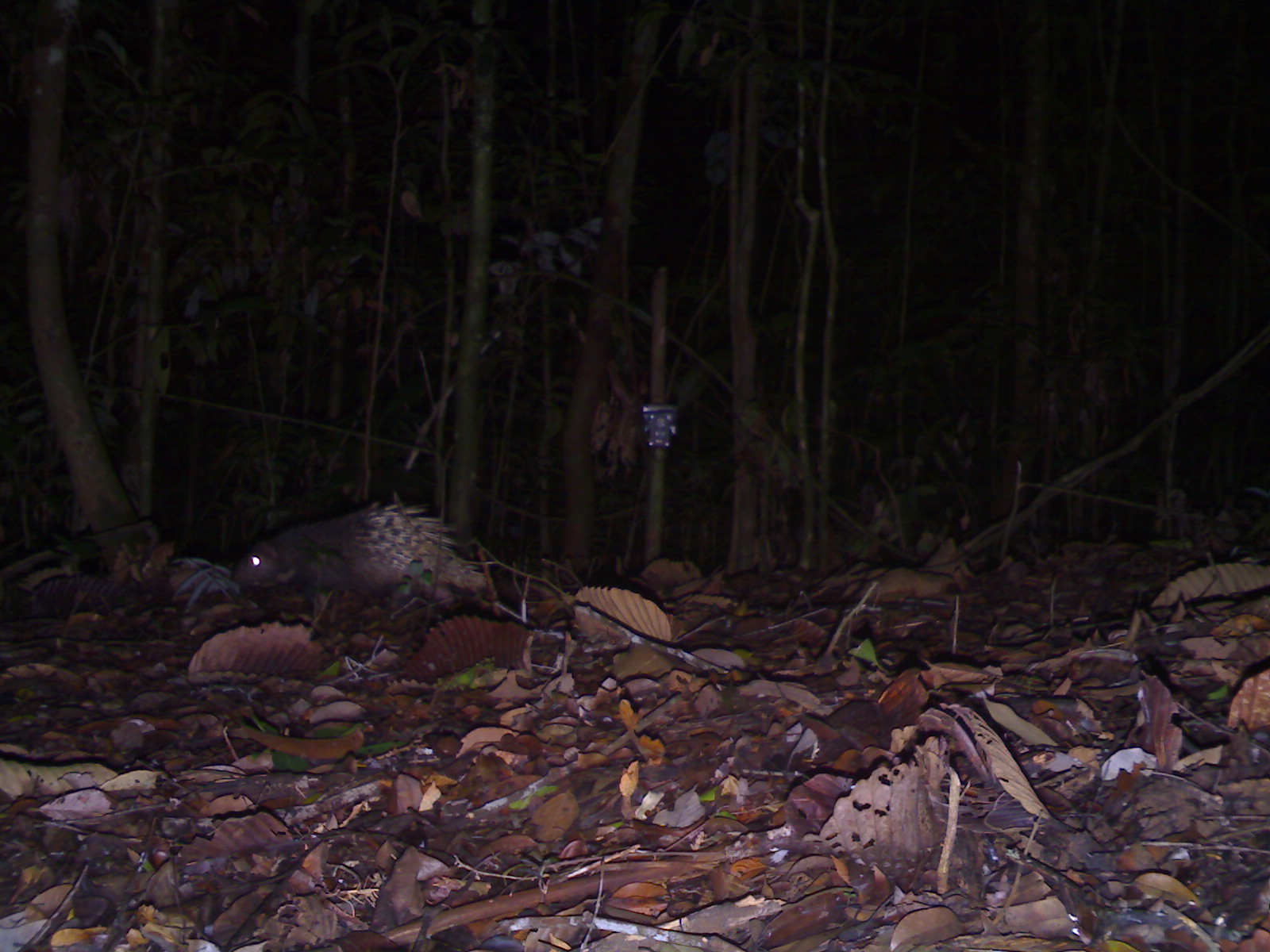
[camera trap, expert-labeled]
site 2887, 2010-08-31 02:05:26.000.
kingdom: Animalia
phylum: Chordata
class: Mammalia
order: Rodentia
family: Hystricidae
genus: Hystrix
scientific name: Hystrix brachyura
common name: east asian porcupine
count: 1